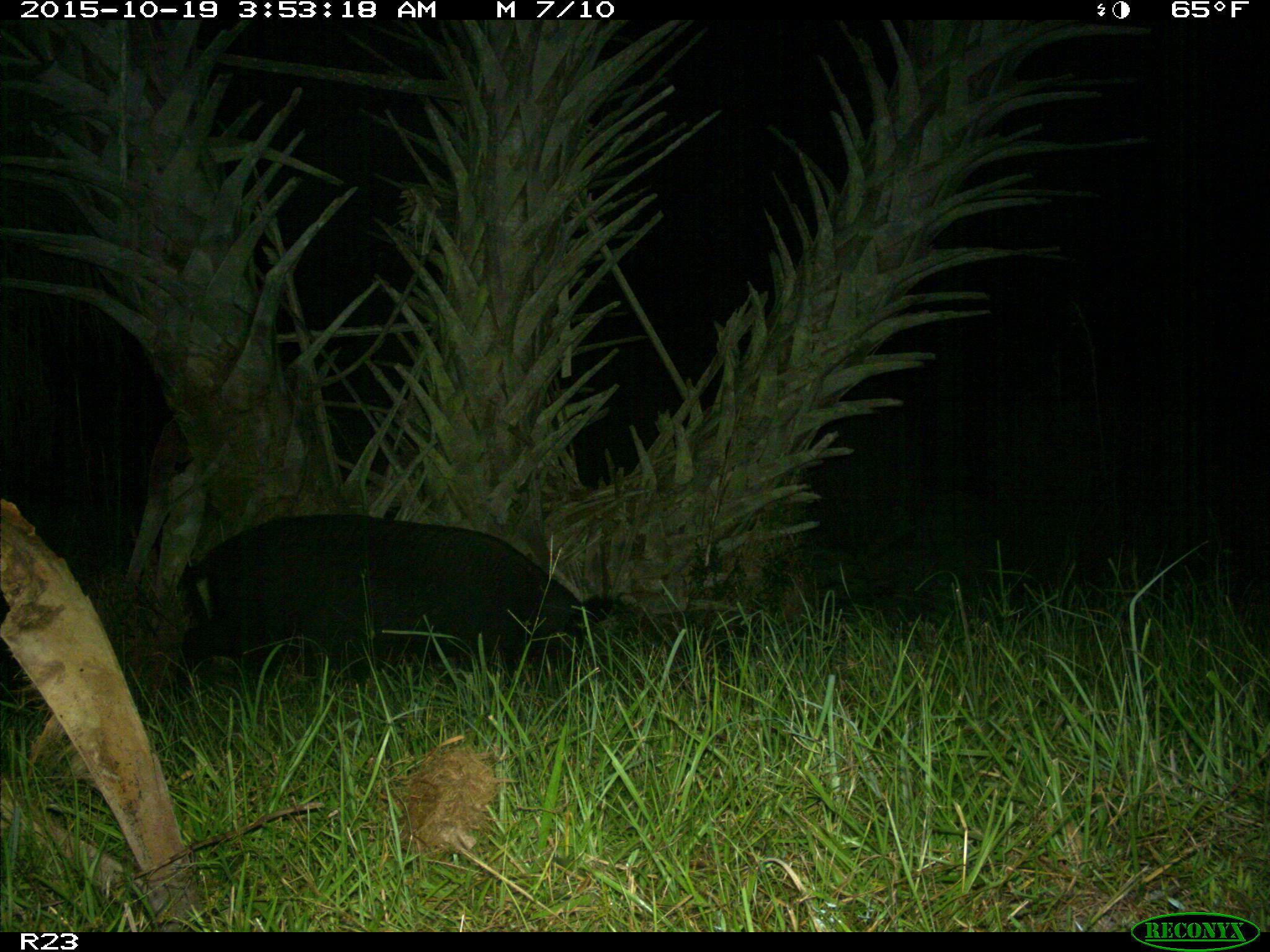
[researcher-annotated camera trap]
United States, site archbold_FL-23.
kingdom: Animalia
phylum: Chordata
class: Mammalia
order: Artiodactyla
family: Suidae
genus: Sus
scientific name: Sus scrofa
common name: wild boar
Sus scrofa (wild boar).